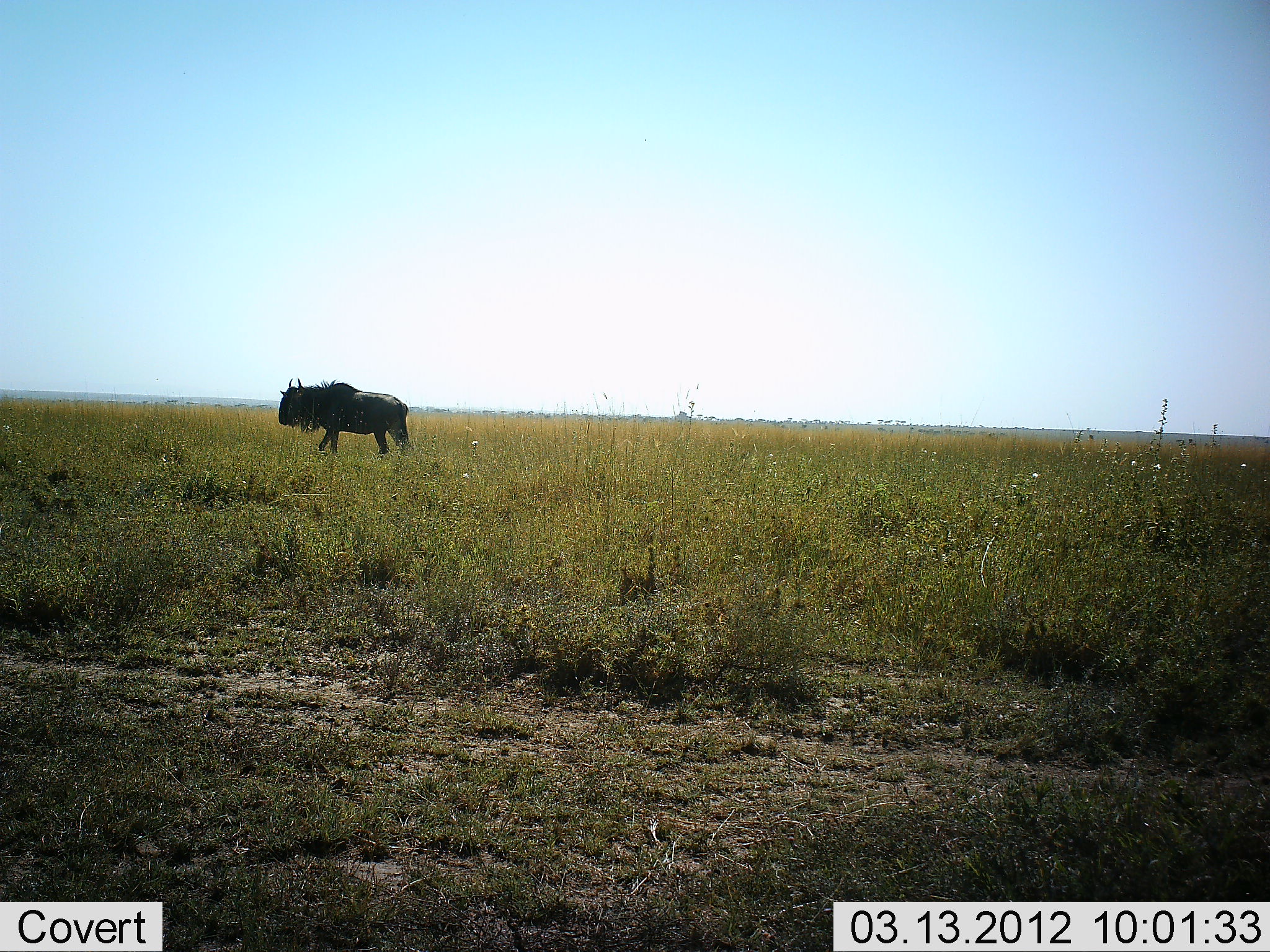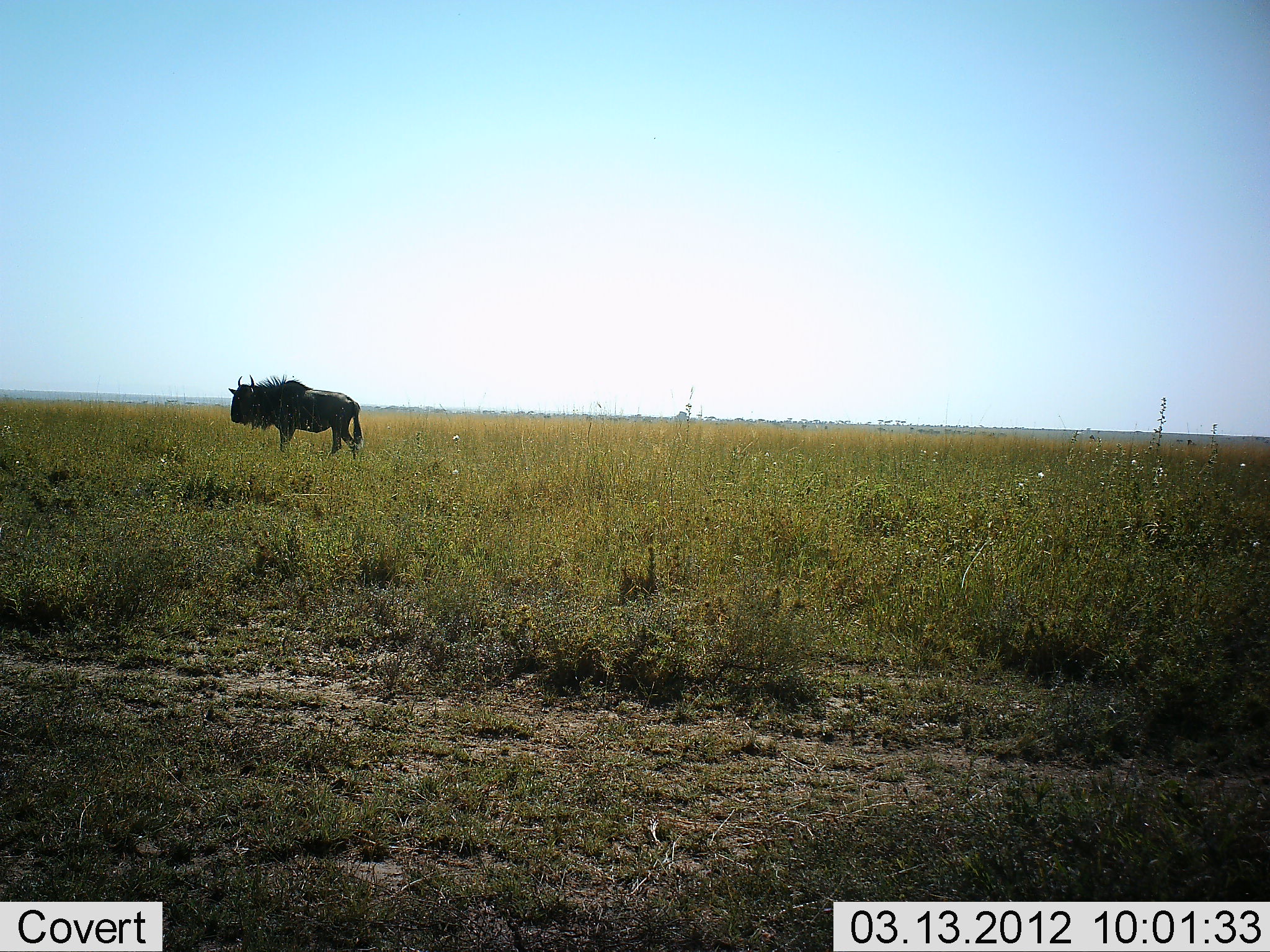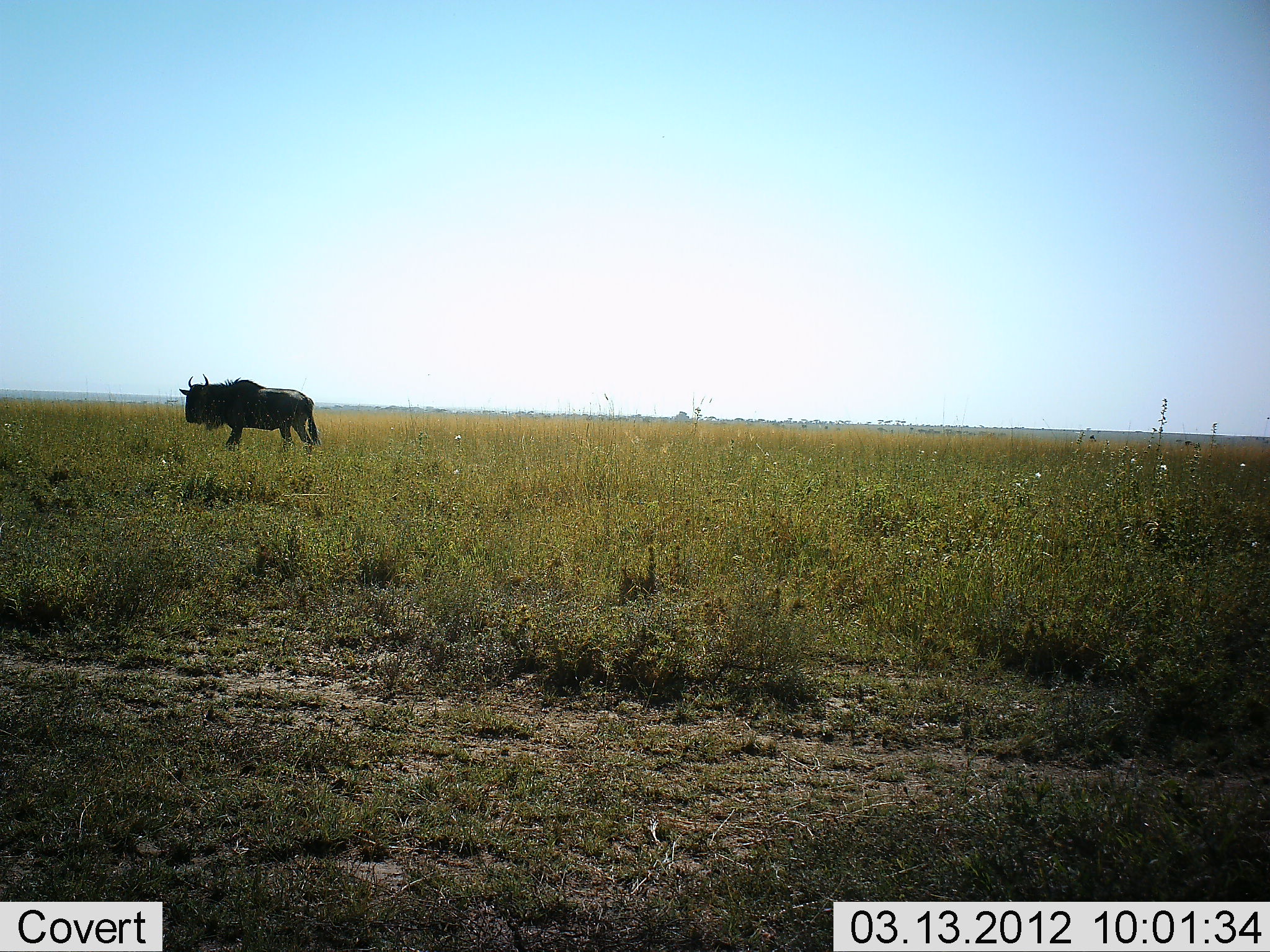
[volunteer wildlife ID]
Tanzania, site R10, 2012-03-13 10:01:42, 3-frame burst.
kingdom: Animalia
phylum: Chordata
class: Mammalia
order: Artiodactyla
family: Bovidae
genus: Connochaetes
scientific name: Connochaetes taurinus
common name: blue wildebeest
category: wildebeest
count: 1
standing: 21%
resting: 0%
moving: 92%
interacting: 0%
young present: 0%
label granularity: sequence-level